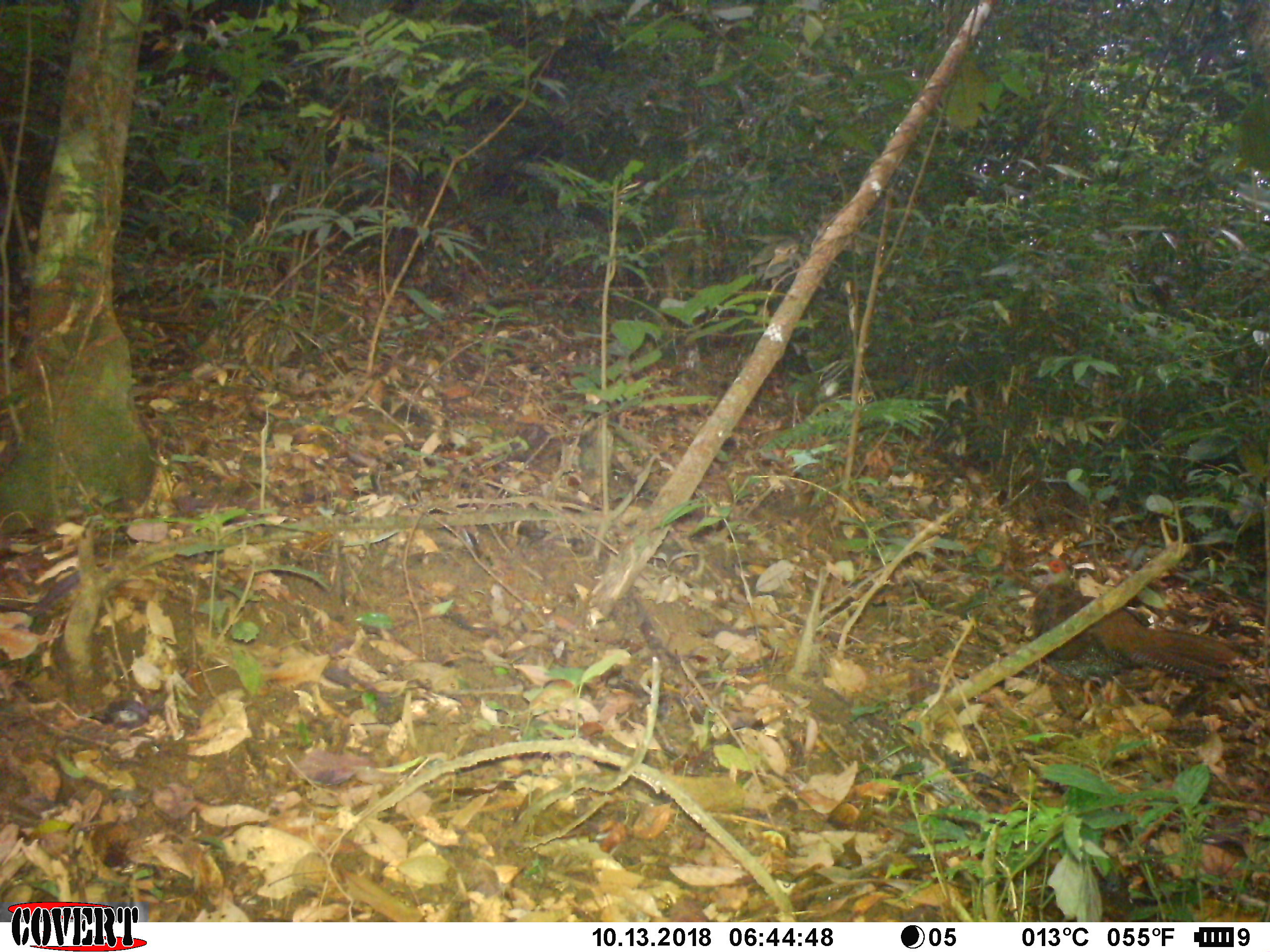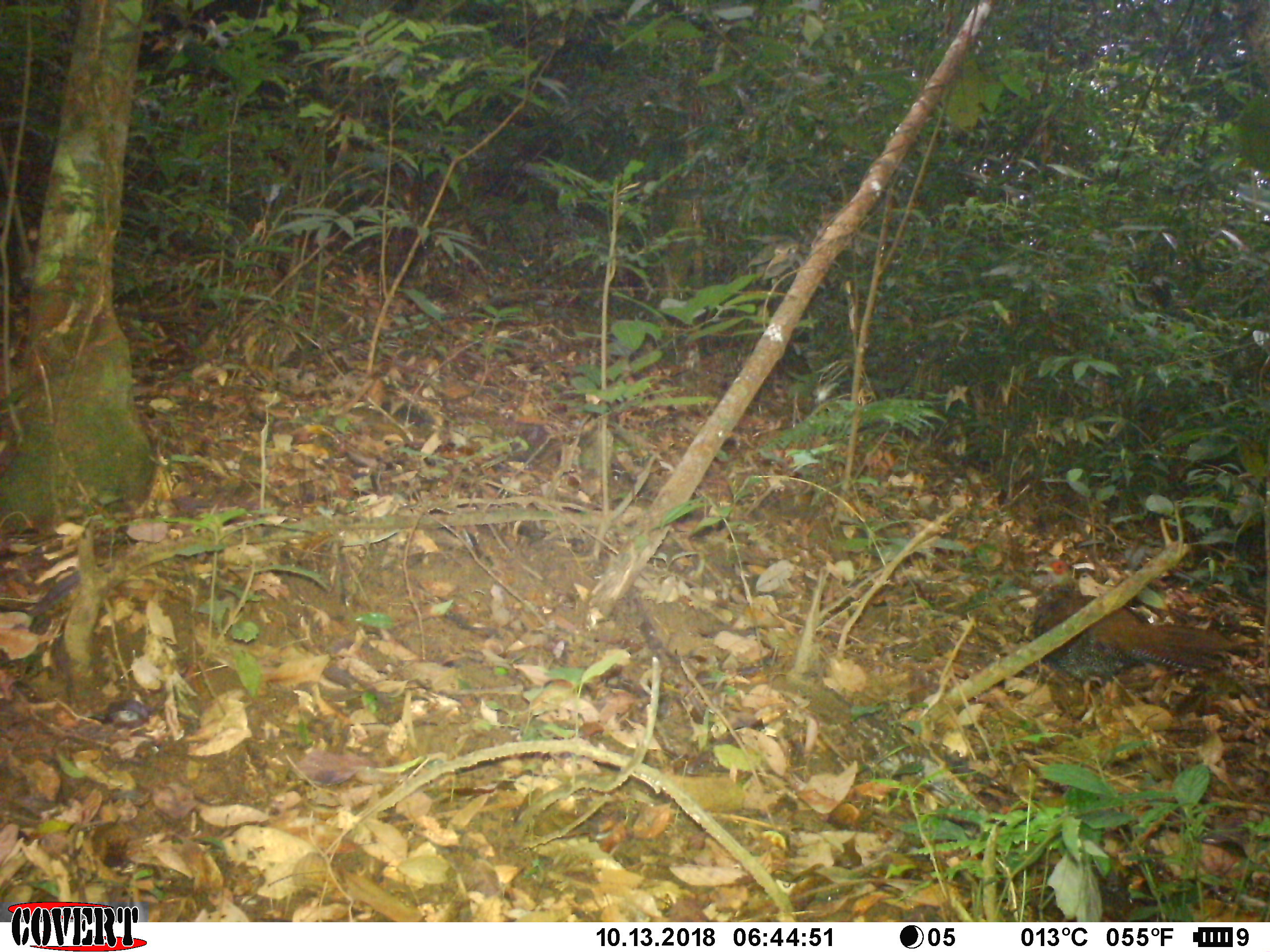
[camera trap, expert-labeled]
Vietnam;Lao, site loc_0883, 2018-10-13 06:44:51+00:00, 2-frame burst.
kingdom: Animalia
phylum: Chordata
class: Aves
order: Galliformes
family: Phasianidae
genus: Lophura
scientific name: Lophura nycthemera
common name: silver pheasant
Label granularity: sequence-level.